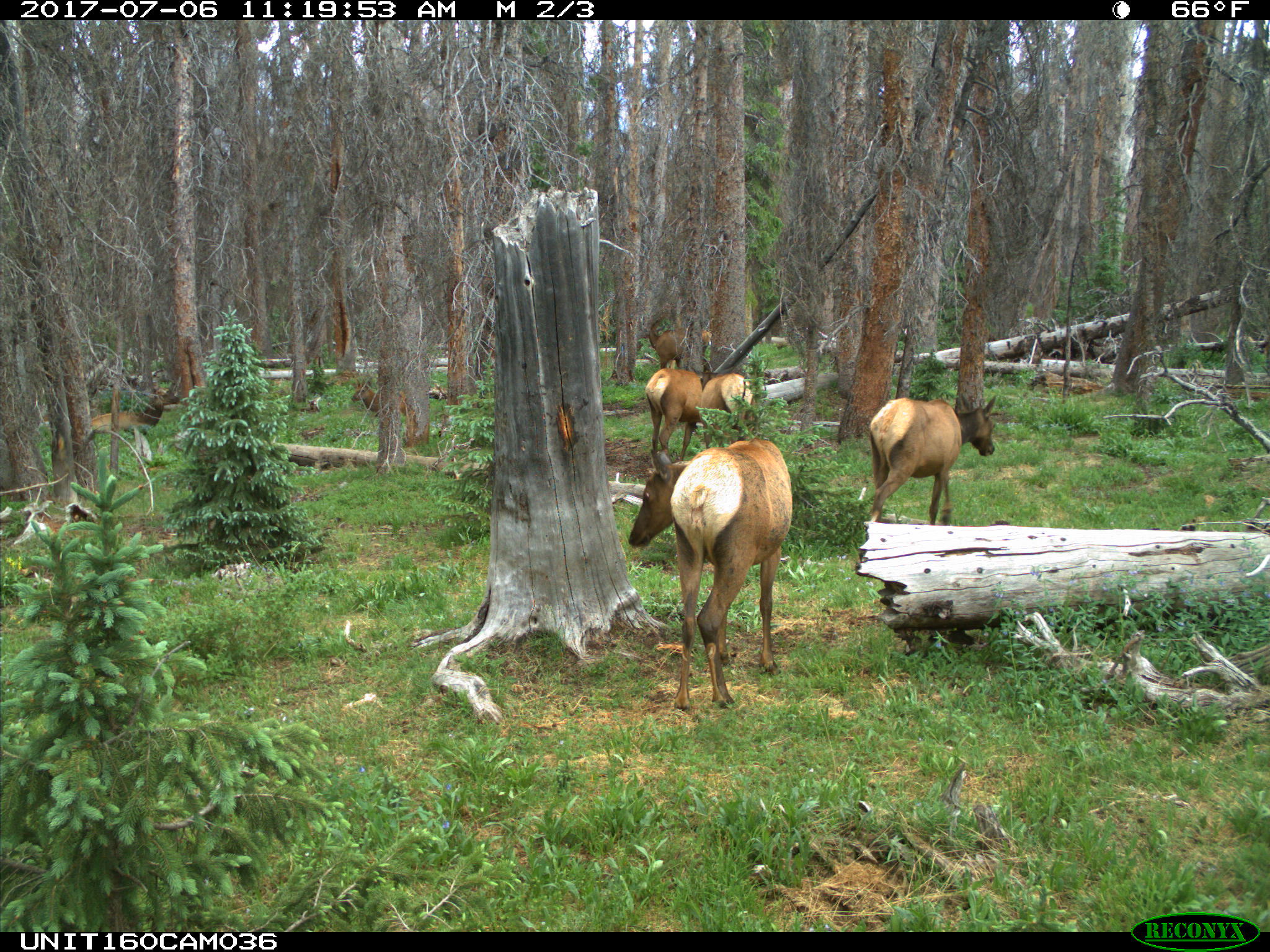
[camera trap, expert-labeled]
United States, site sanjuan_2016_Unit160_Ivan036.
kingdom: Animalia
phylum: Chordata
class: Mammalia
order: Artiodactyla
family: Cervidae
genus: Cervus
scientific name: Cervus elaphus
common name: red deer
Cervus elaphus (red deer).